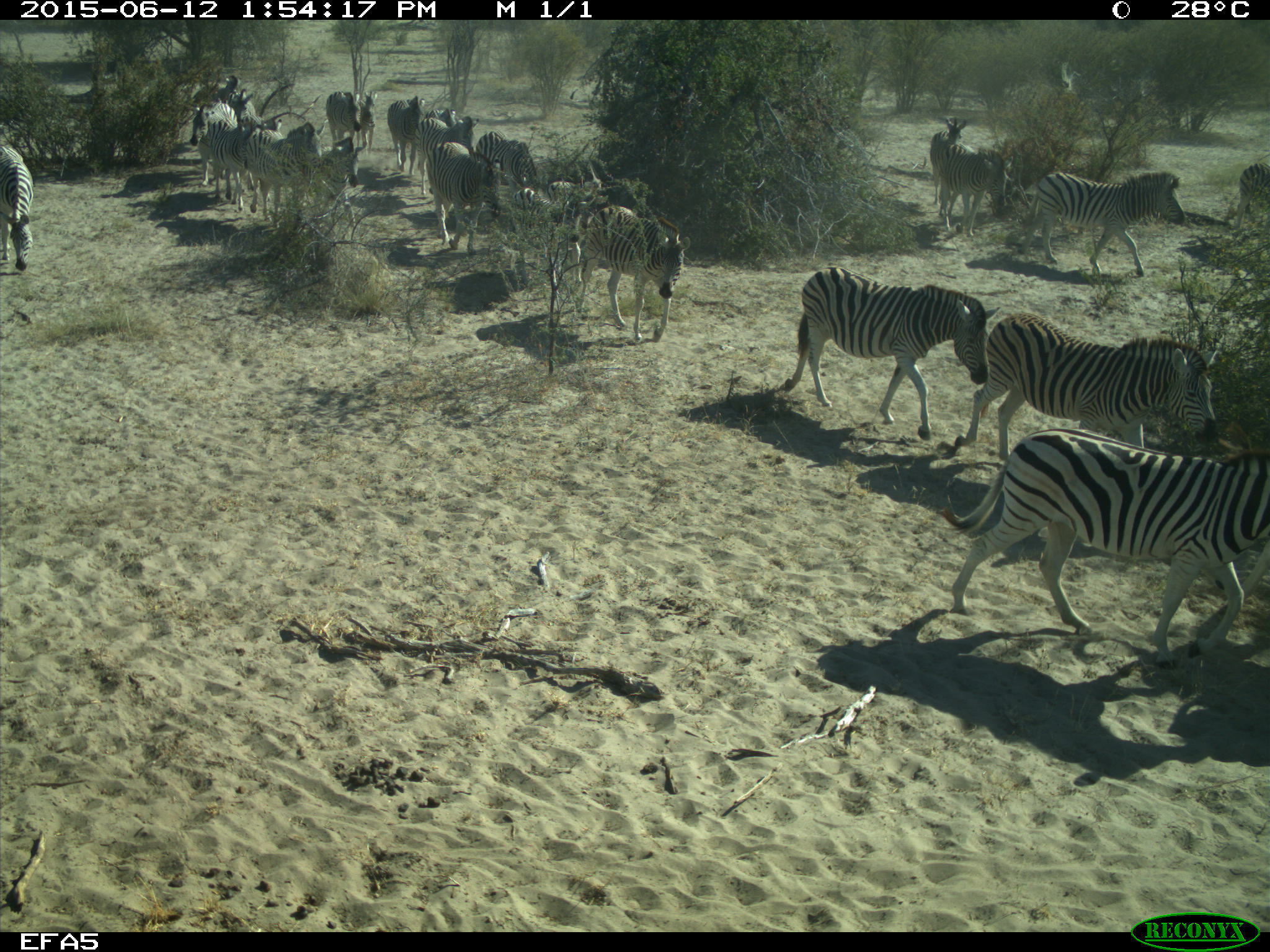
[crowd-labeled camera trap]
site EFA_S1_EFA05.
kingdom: Animalia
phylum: Chordata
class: Mammalia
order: Perissodactyla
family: Equidae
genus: Equus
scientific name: Equus quagga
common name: plains zebra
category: zebraplains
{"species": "zebraplains (plains zebra) (Equus quagga)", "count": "10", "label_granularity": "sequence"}